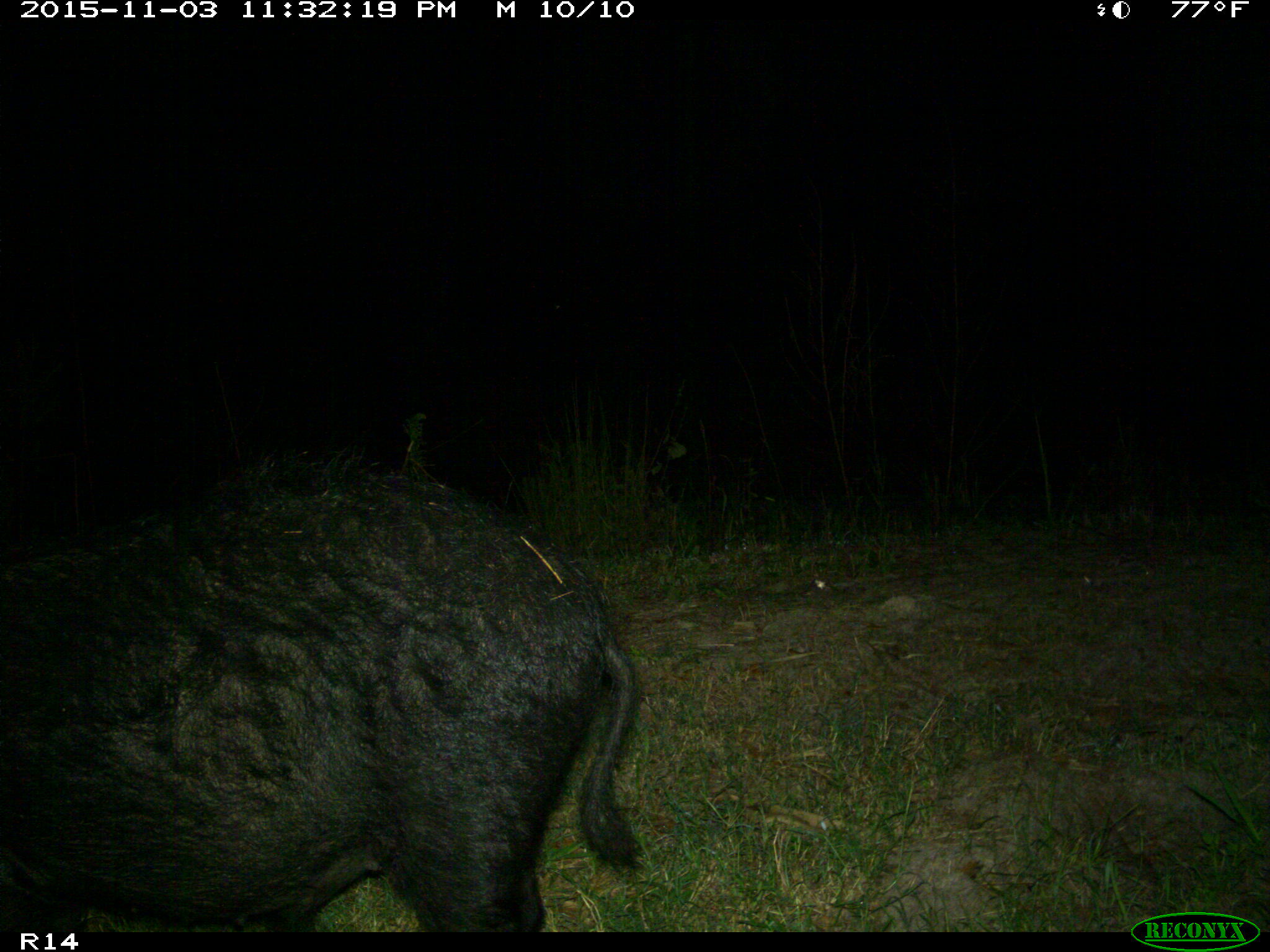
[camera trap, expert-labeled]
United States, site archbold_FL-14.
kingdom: Animalia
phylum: Chordata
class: Mammalia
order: Artiodactyla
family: Suidae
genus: Sus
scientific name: Sus scrofa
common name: wild boar